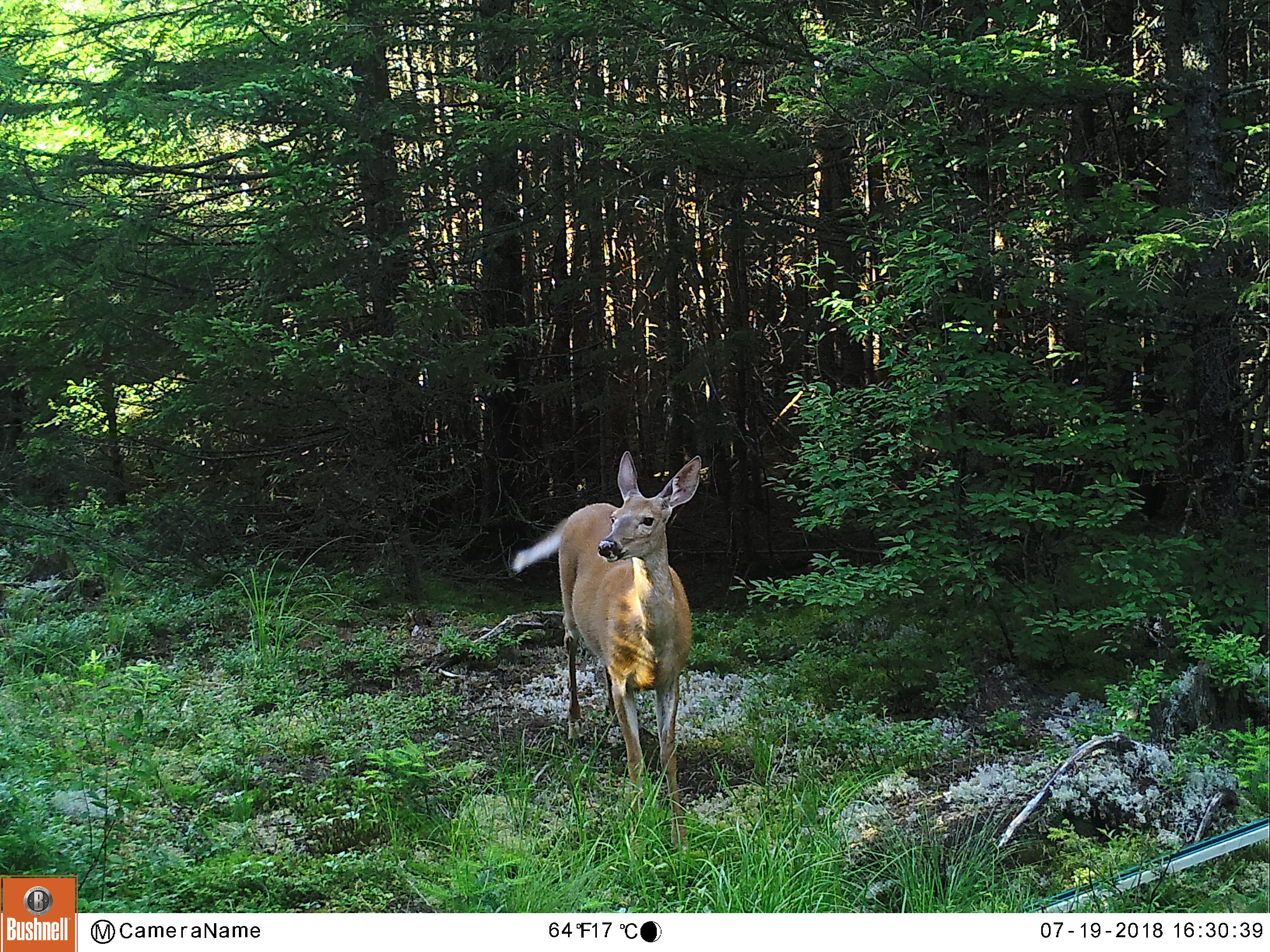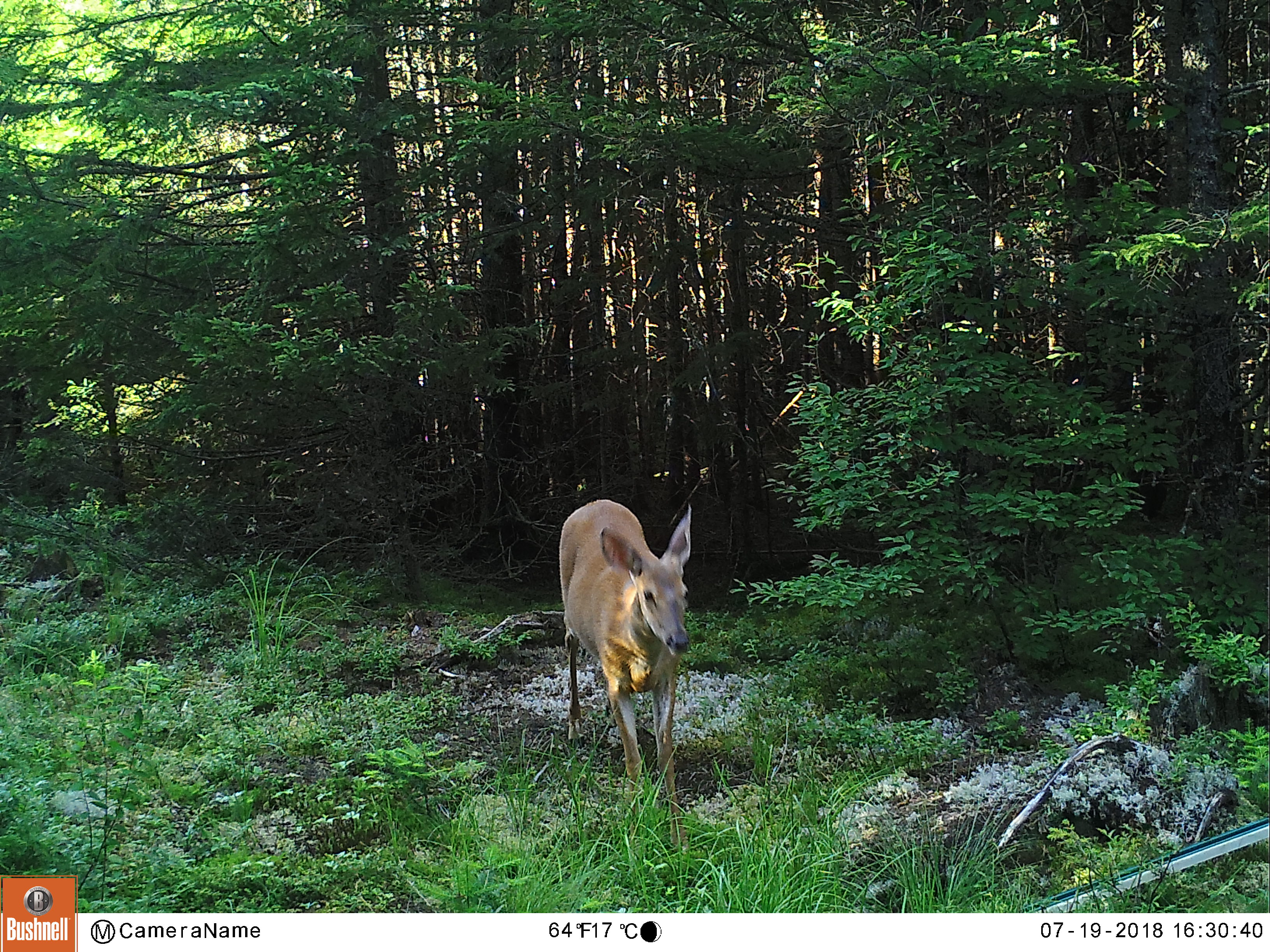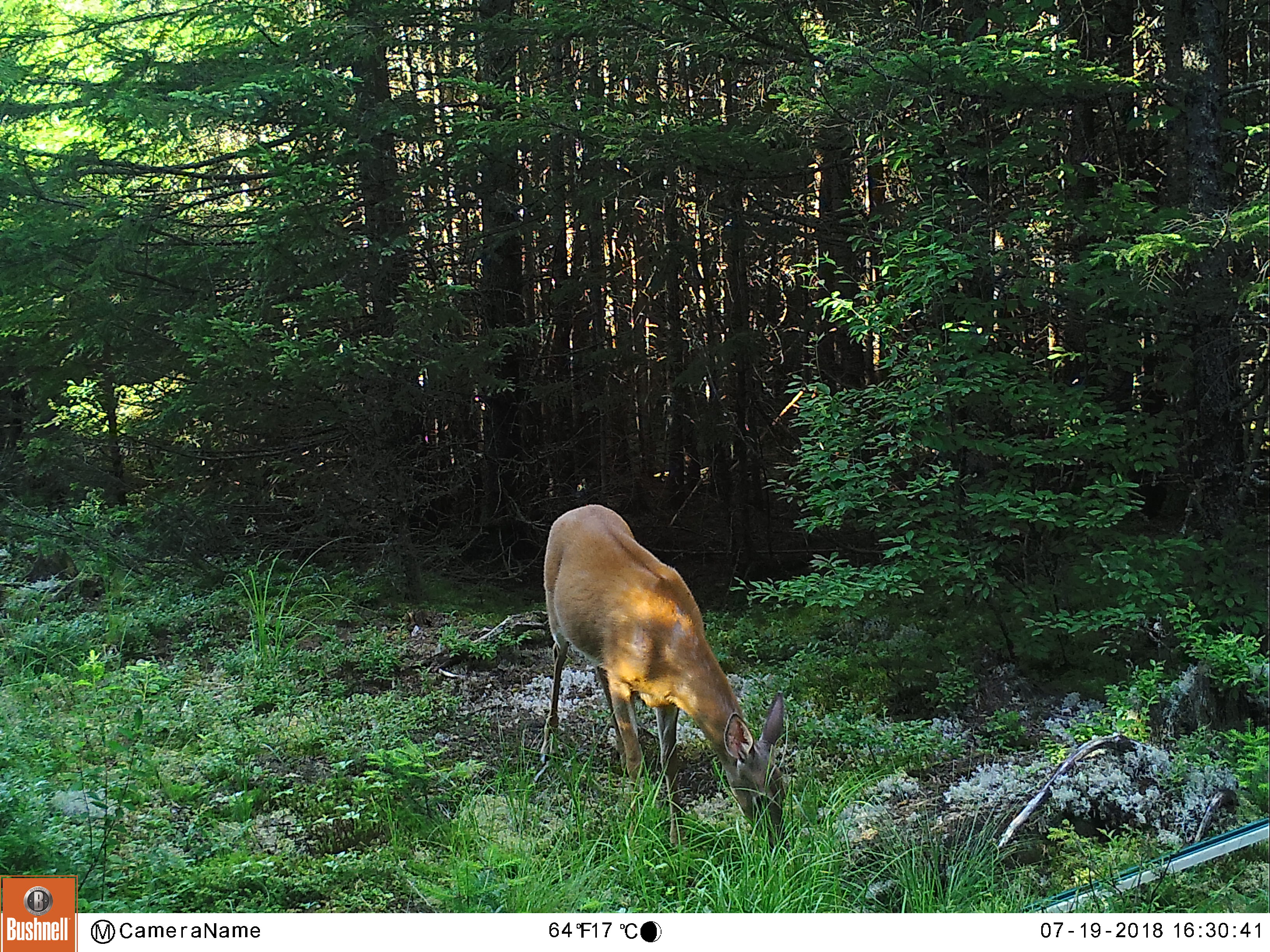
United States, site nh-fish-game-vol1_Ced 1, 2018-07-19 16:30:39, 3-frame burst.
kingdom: Animalia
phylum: Chordata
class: Mammalia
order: Artiodactyla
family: Cervidae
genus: Odocoileus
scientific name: Odocoileus virginianus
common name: white-tailed deer